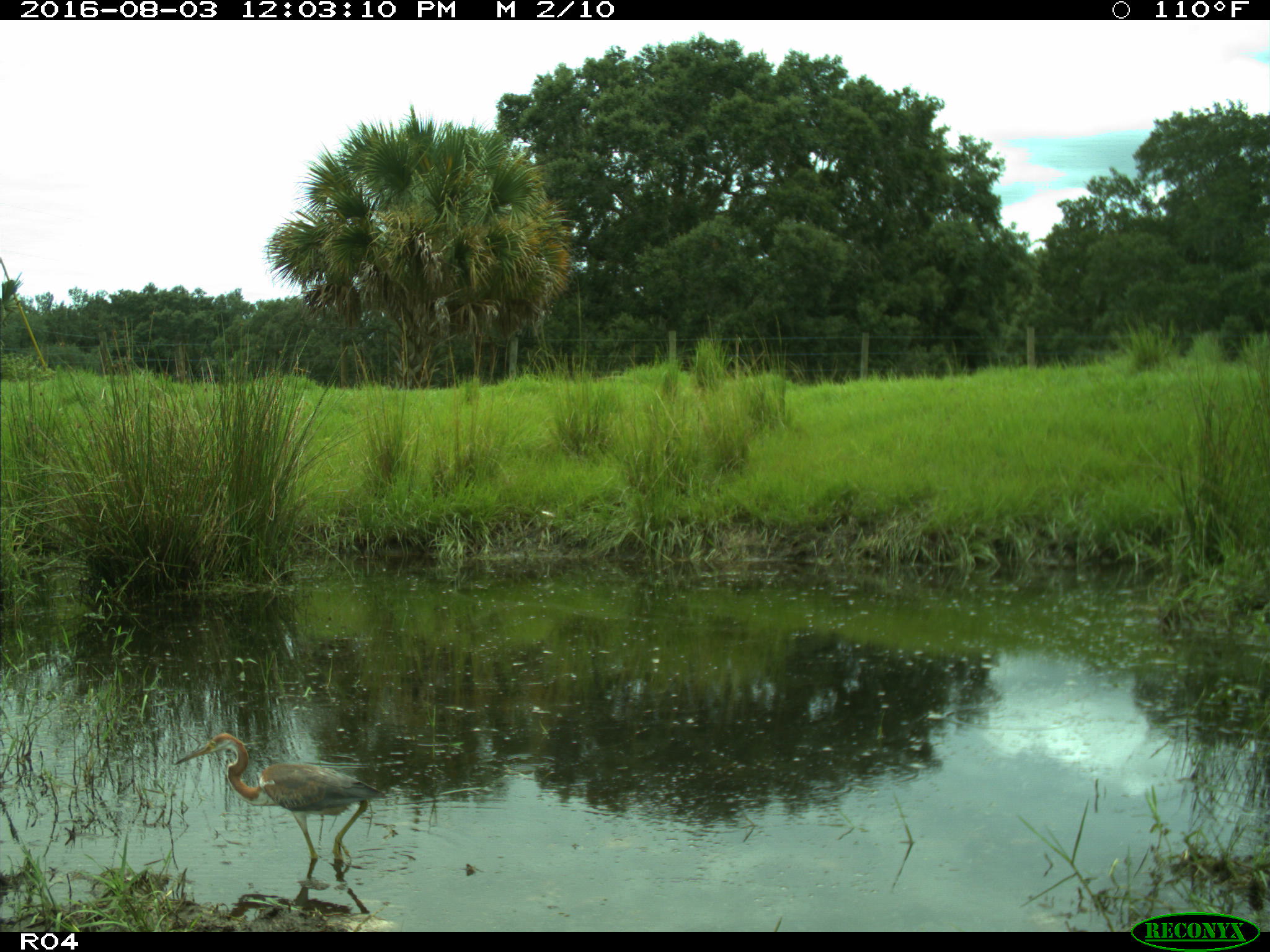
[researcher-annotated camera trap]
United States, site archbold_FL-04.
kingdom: Animalia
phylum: Chordata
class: Aves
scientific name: Aves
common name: birds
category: unidentified bird